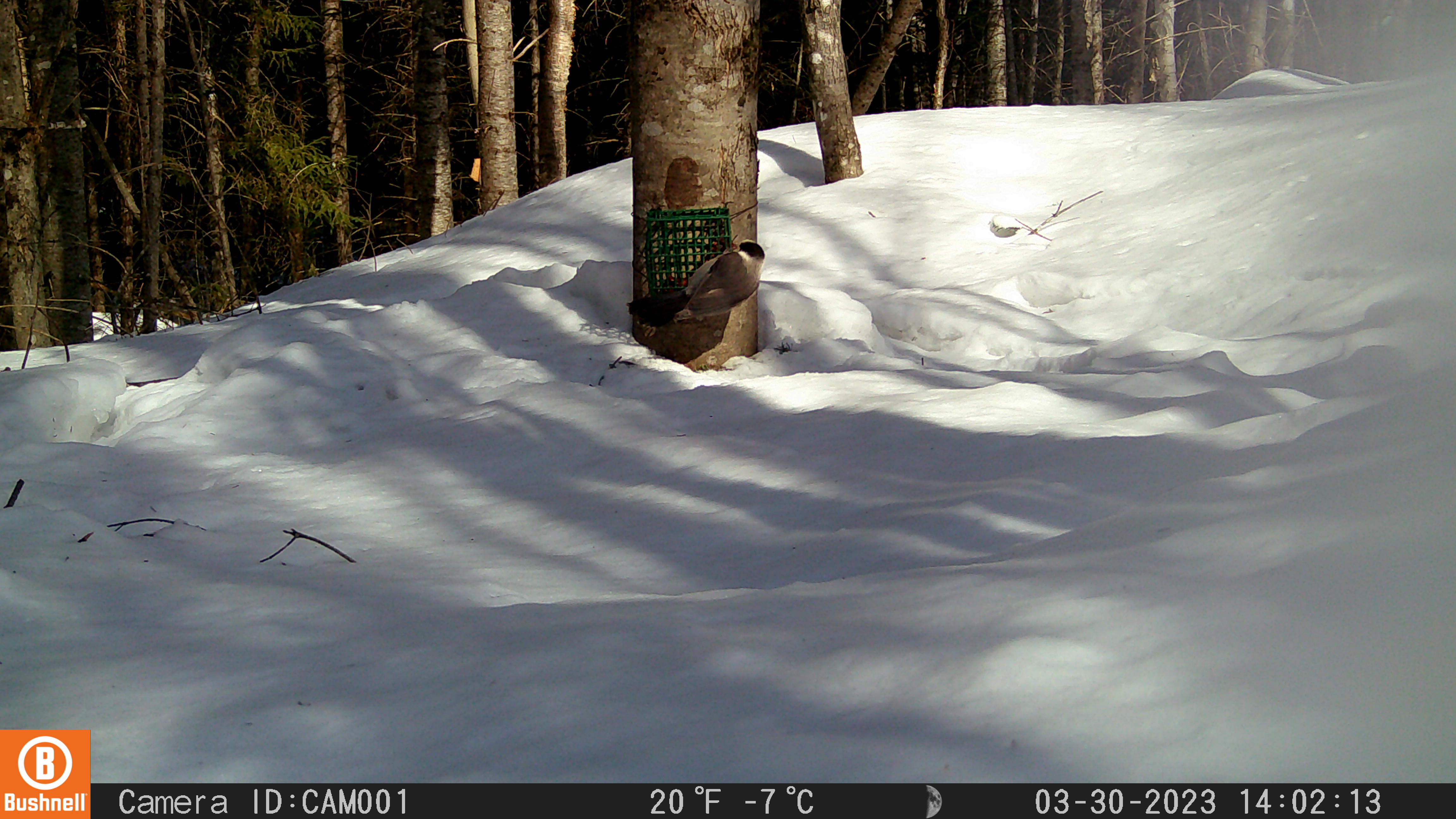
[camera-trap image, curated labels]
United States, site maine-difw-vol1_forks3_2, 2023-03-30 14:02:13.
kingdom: Animalia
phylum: Chordata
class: Aves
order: Passeriformes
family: Corvidae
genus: Perisoreus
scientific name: Perisoreus canadensis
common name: canada jay